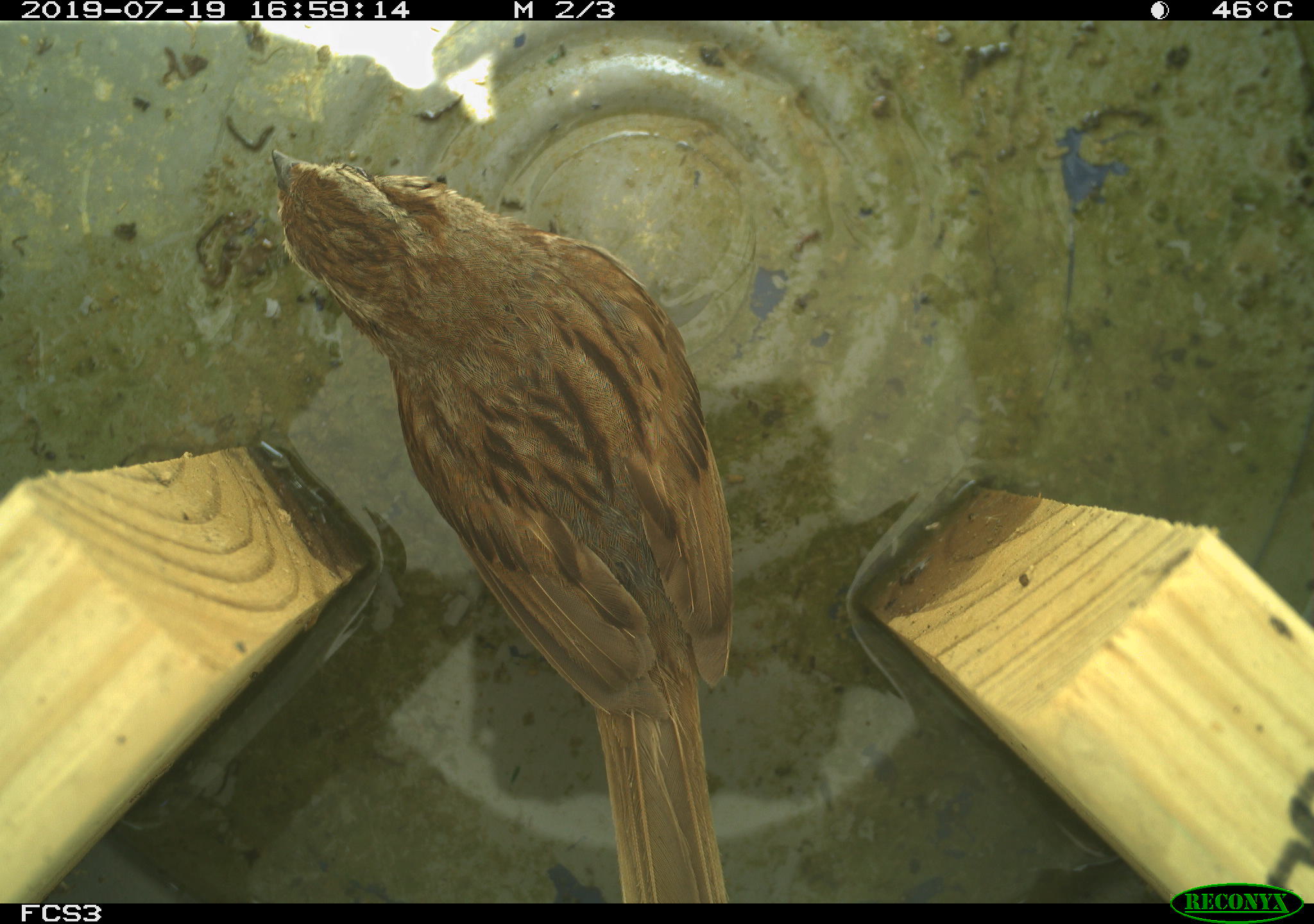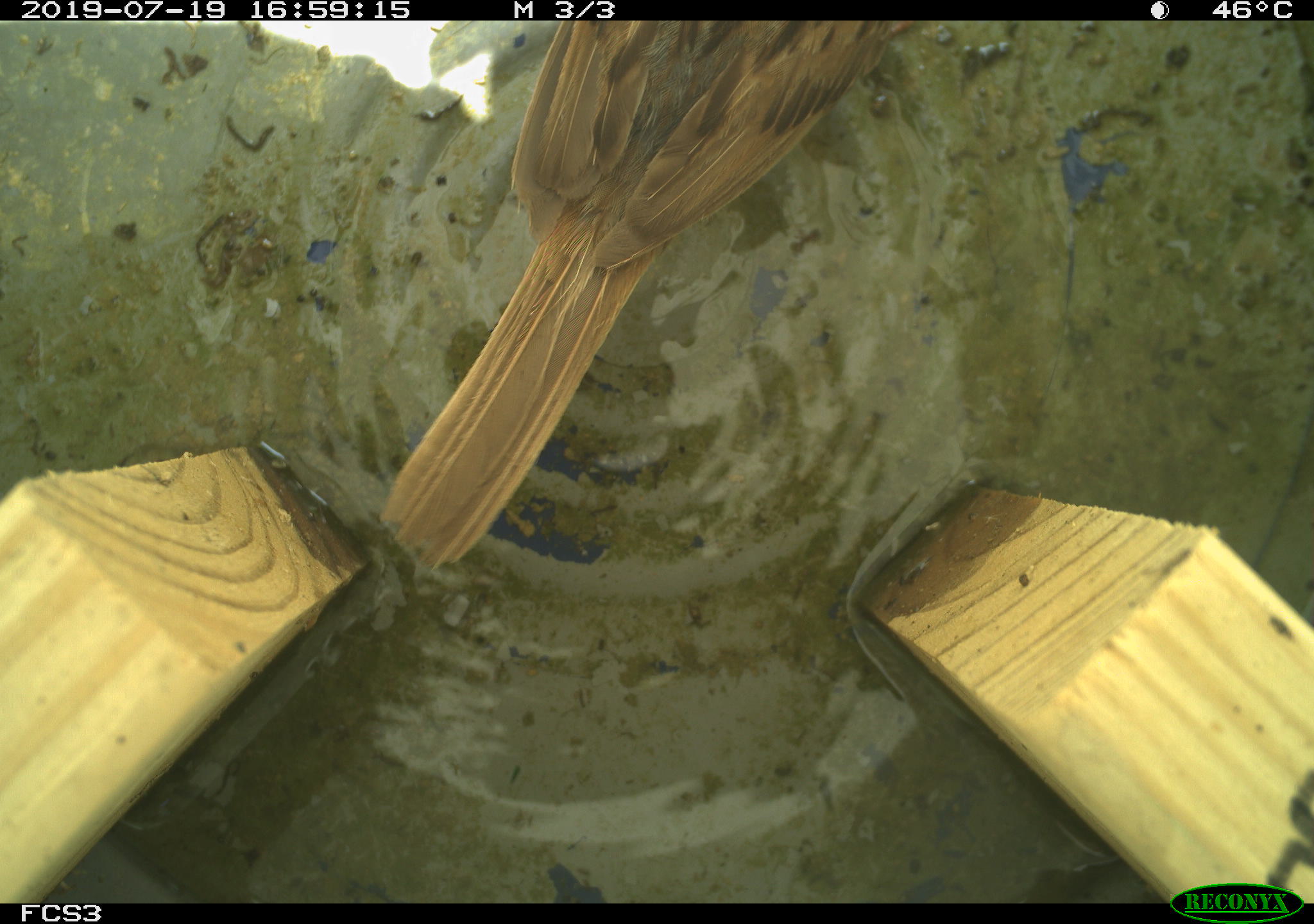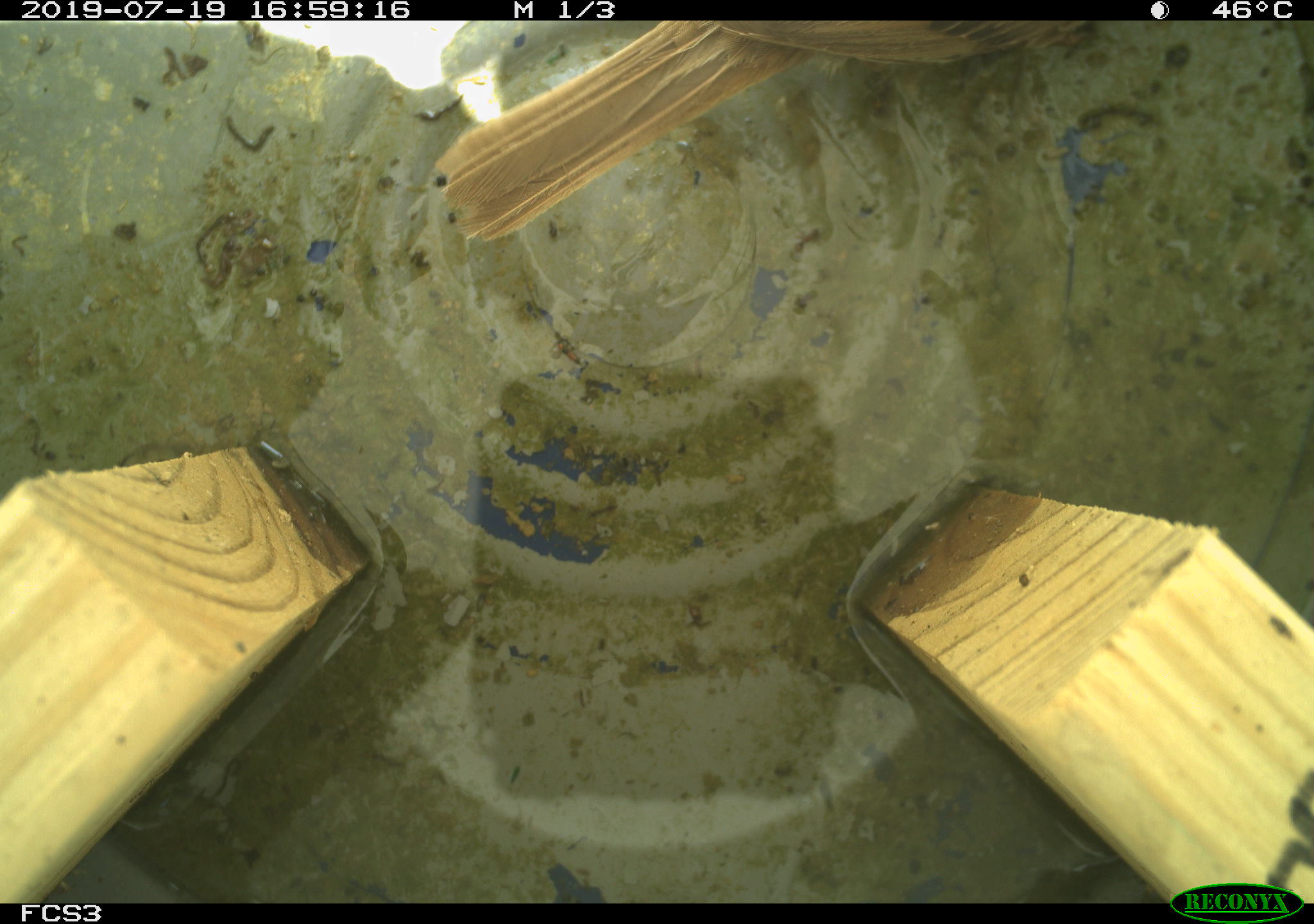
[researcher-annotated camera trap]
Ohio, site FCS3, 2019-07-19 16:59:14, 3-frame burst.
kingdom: Animalia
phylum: Chordata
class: Aves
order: Passeriformes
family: Passerellidae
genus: Melospiza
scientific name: Melospiza melodia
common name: song sparrow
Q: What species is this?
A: Song sparrow (Melospiza melodia).